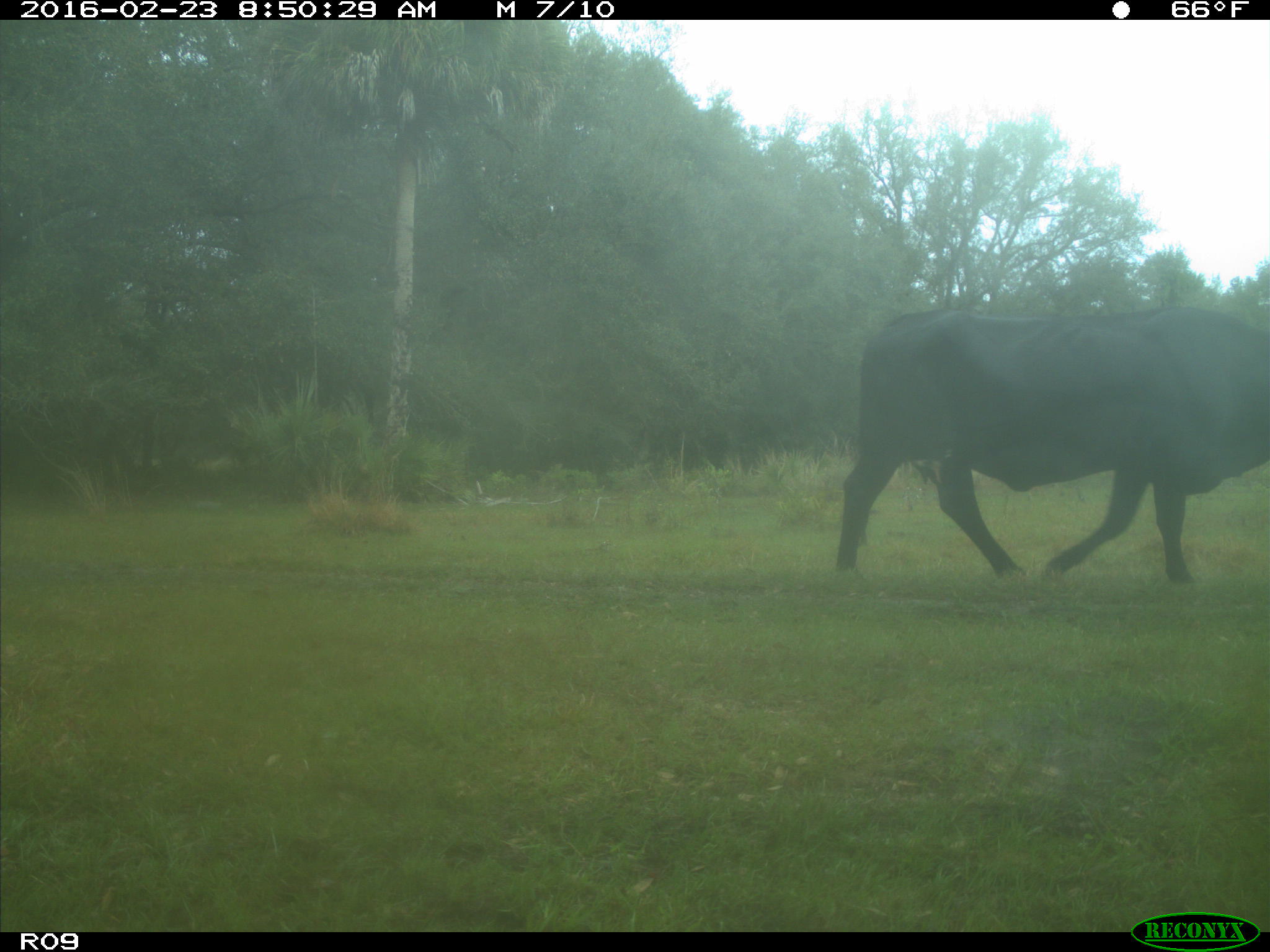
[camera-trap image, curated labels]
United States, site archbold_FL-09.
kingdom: Animalia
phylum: Chordata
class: Mammalia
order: Artiodactyla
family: Bovidae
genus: Bos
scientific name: Bos taurus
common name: domestic cow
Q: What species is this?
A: Bos taurus (domestic cow).